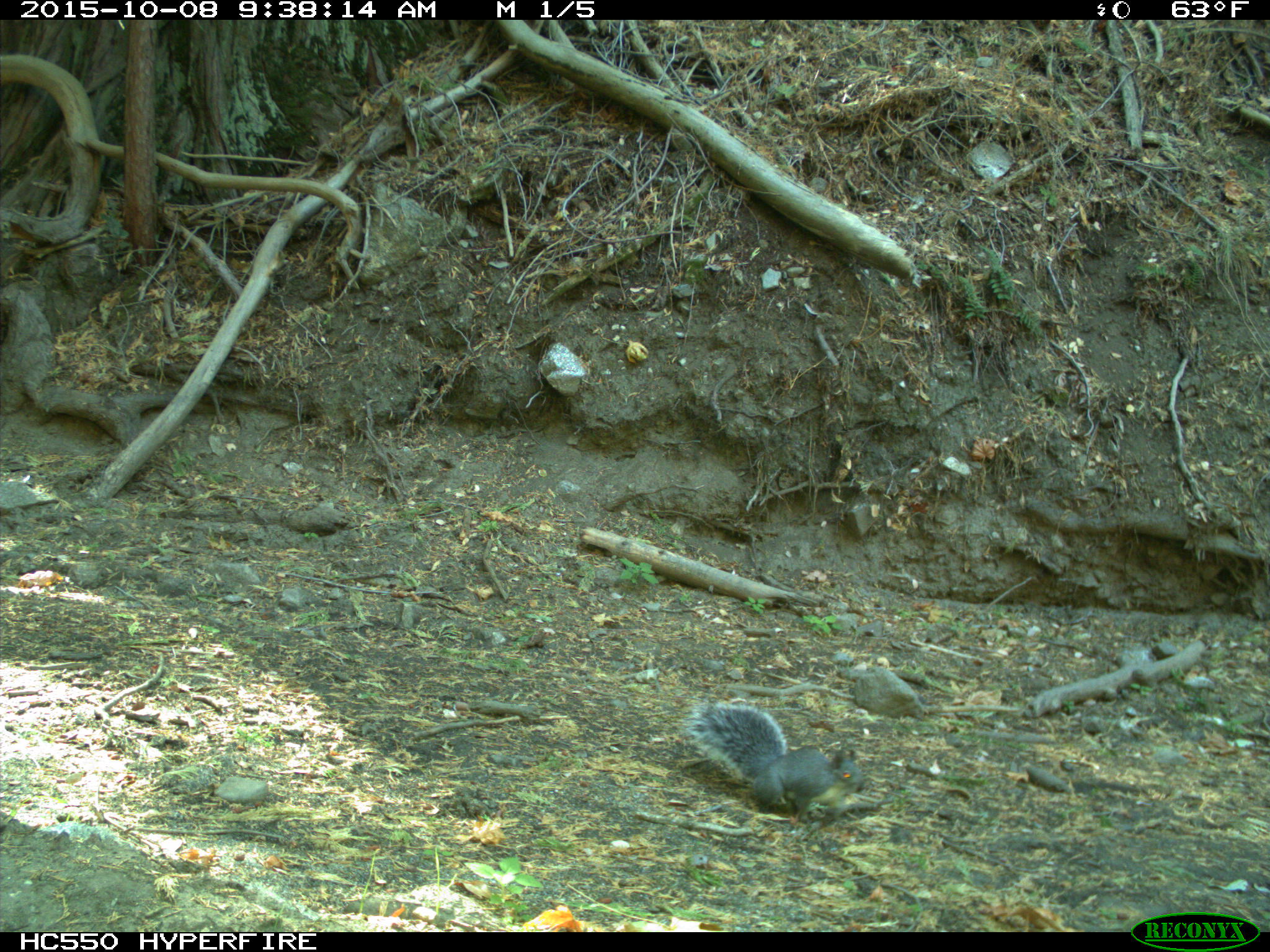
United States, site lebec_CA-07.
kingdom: Animalia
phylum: Chordata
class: Mammalia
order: Rodentia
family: Sciuridae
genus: Sciurus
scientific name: Sciurus carolinensis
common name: eastern gray squirrel